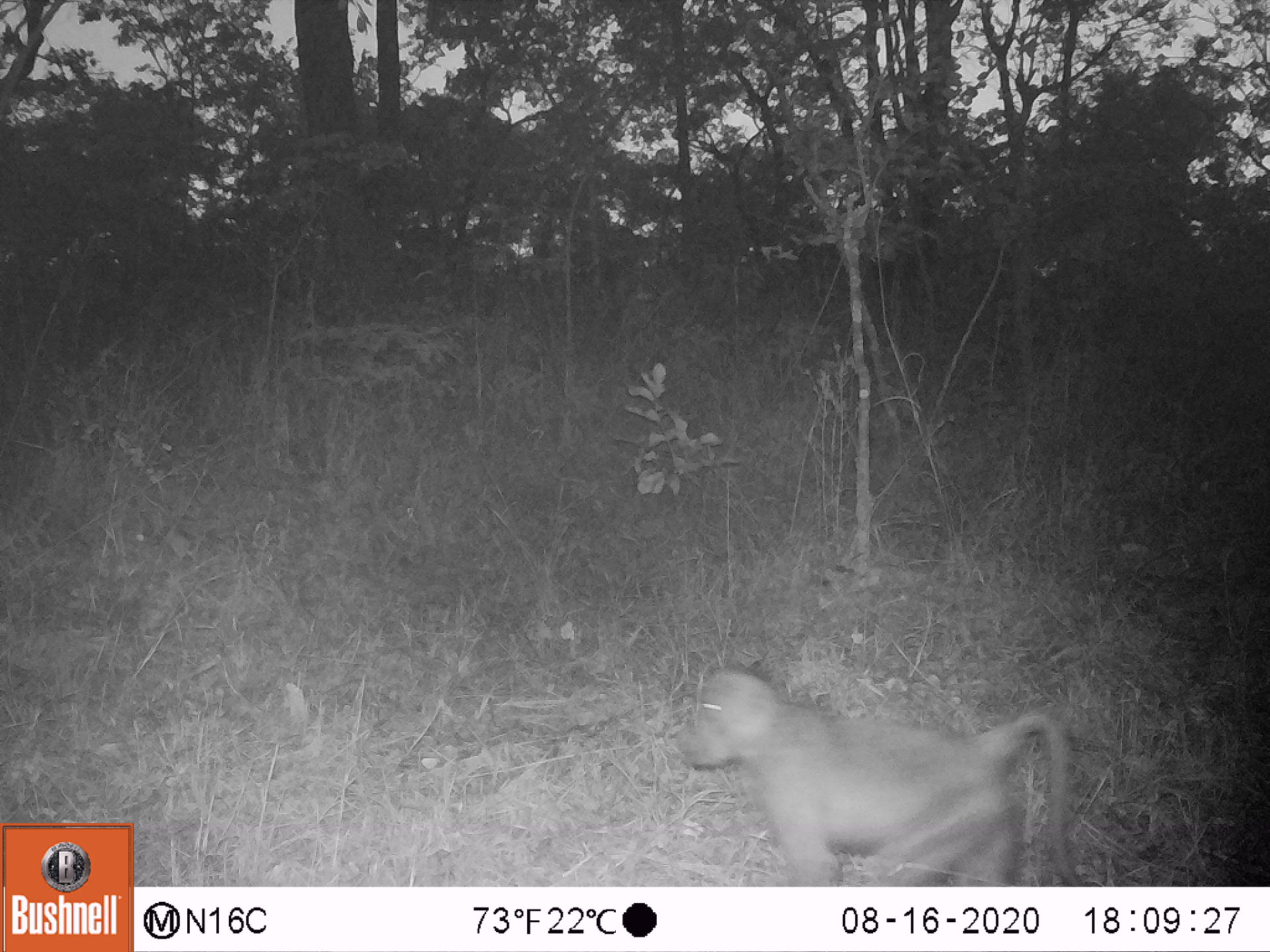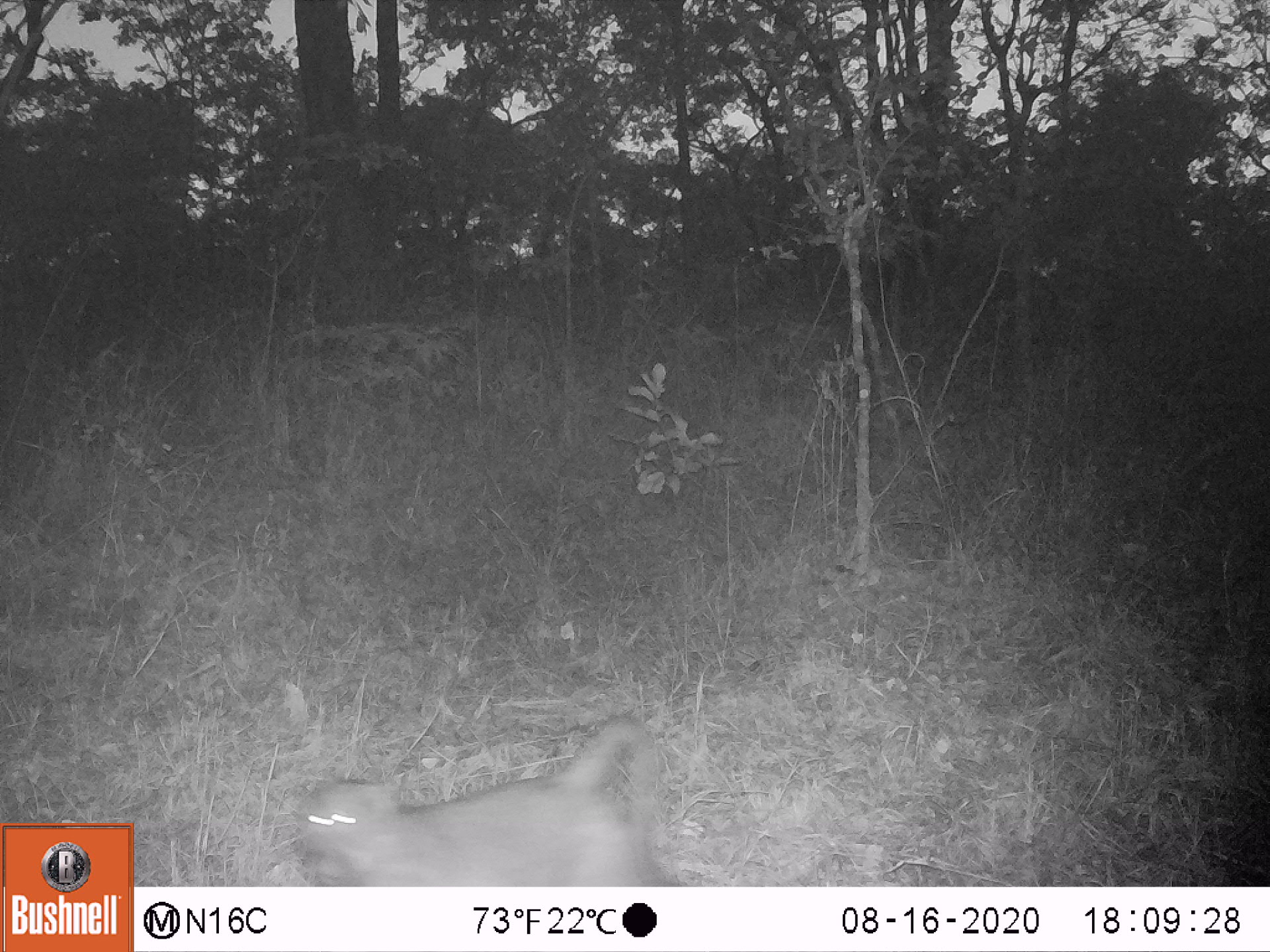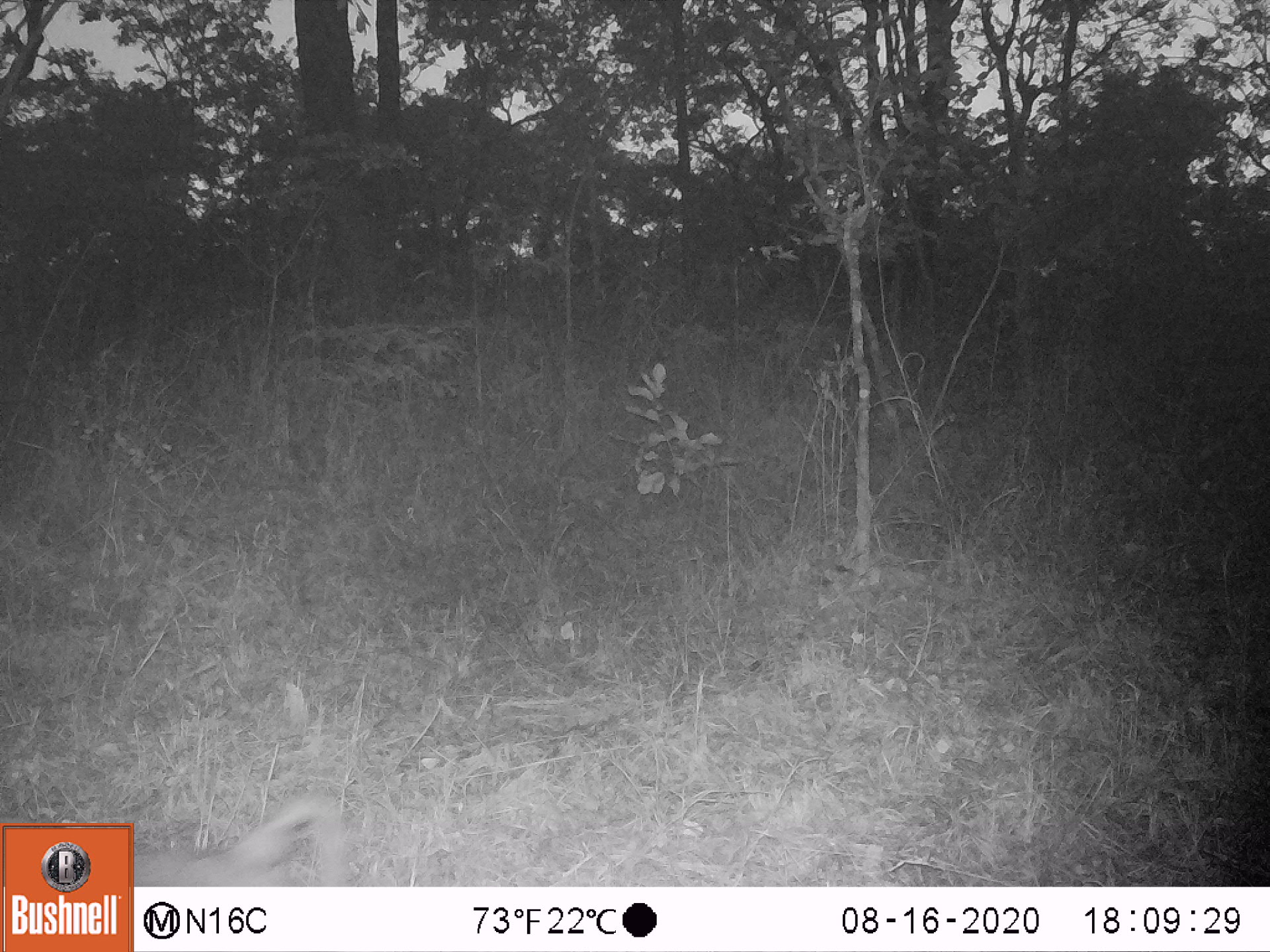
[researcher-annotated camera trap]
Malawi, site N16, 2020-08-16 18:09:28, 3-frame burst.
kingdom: Animalia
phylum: Chordata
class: Mammalia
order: Primates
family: Cercopithecidae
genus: Papio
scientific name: Papio cynocephalus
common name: yellow baboon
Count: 1.